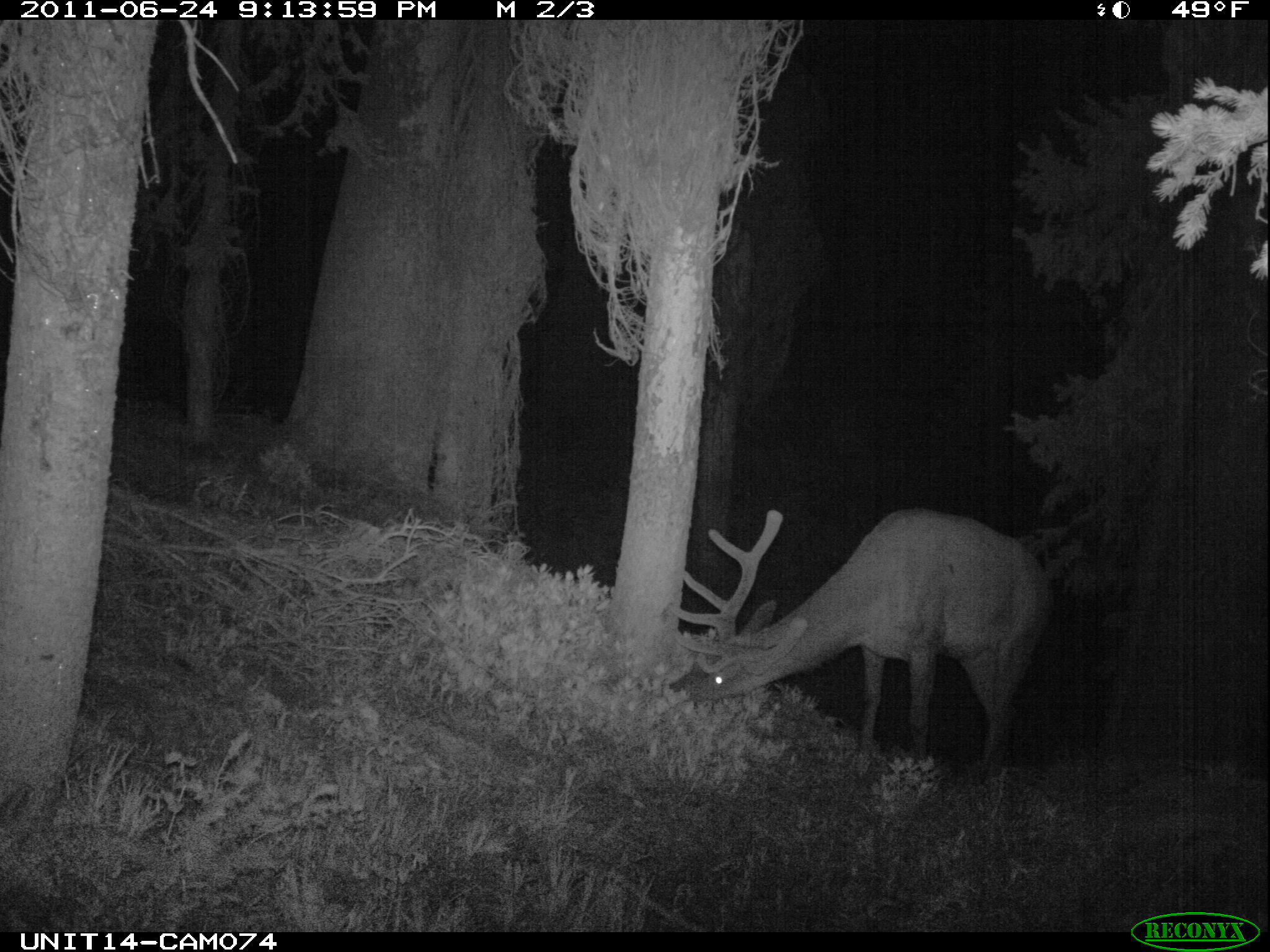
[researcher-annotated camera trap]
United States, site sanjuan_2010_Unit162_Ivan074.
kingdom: Animalia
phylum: Chordata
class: Mammalia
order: Artiodactyla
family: Cervidae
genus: Cervus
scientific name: Cervus elaphus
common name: red deer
Cervus elaphus (red deer).